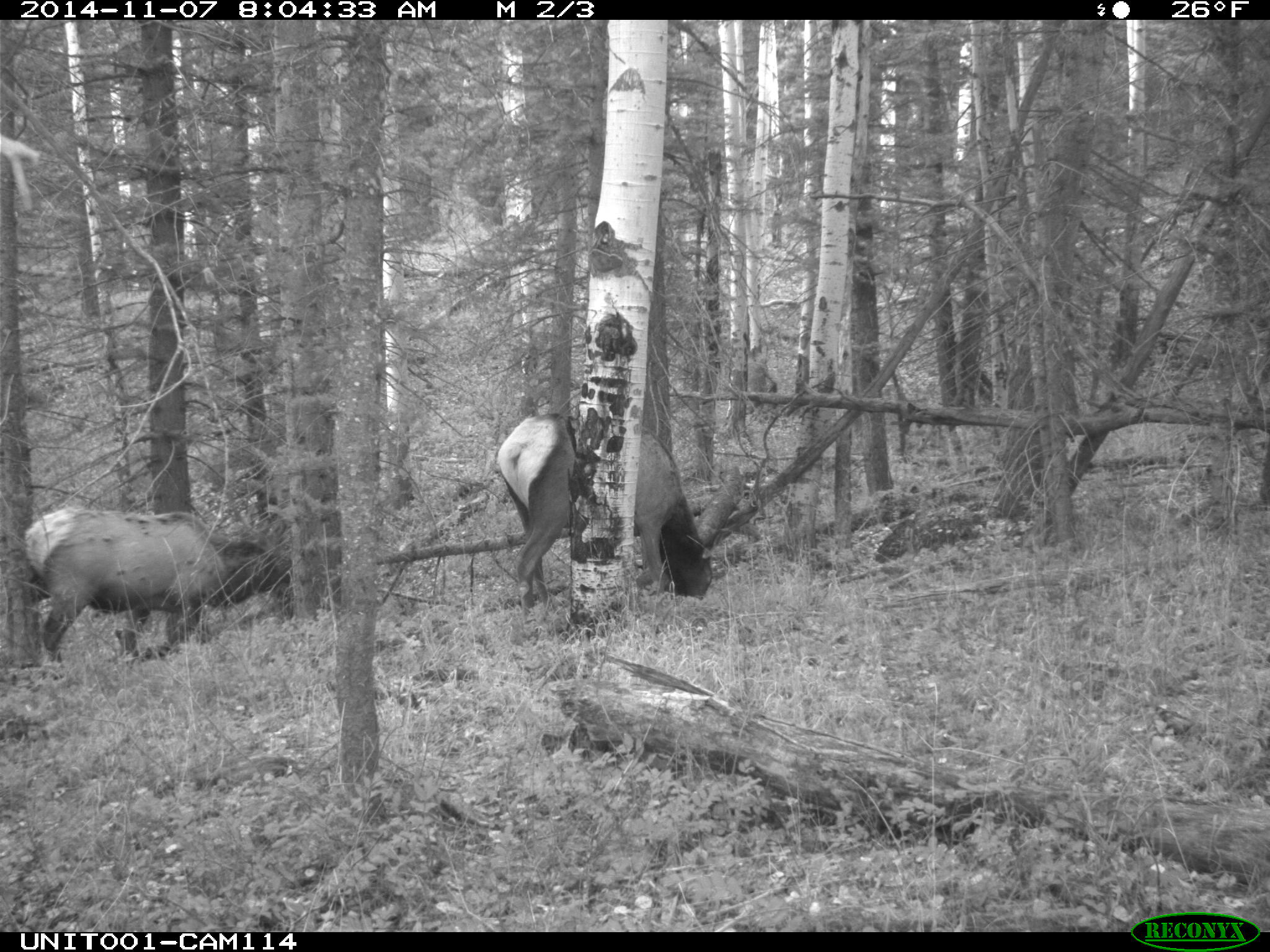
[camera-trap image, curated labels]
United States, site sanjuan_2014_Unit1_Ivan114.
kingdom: Animalia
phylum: Chordata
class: Mammalia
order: Artiodactyla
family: Cervidae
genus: Cervus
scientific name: Cervus elaphus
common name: red deer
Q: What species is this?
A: Cervus elaphus (red deer).